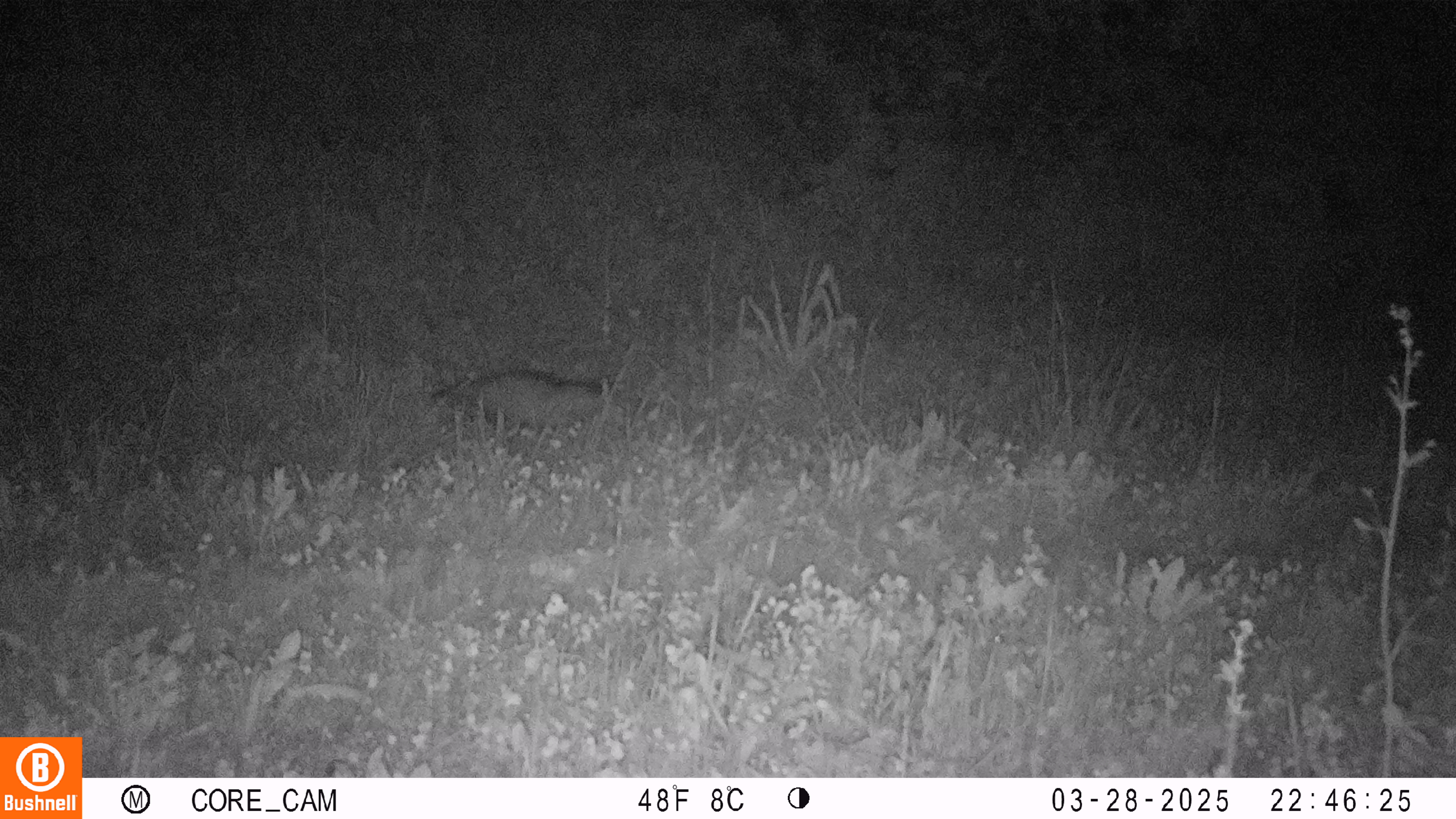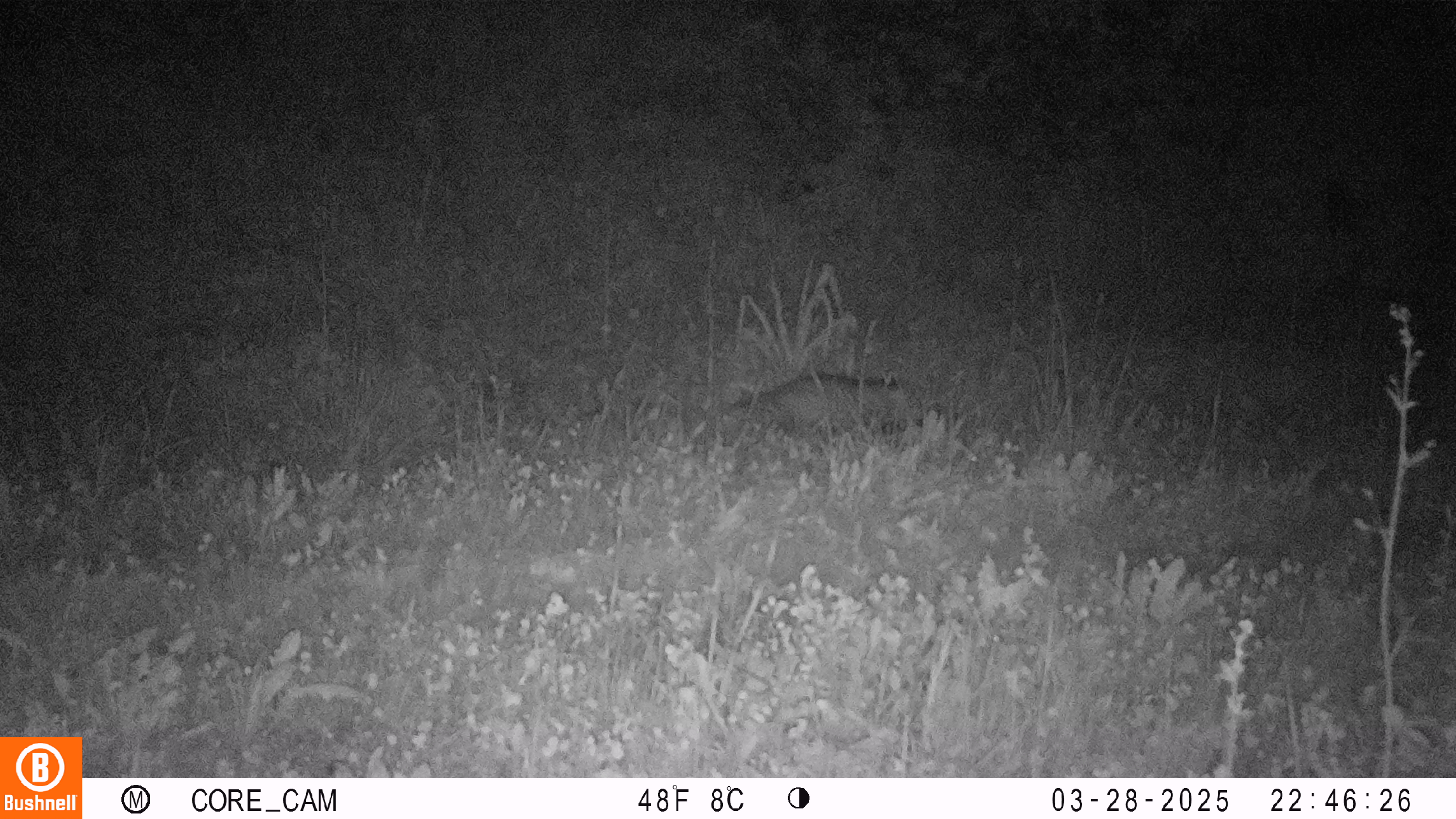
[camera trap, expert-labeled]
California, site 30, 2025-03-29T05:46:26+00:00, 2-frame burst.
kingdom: Animalia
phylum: Chordata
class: Mammalia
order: Didelphimorphia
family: Didelphidae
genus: Didelphis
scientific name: Didelphis virginiana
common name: virginia opossum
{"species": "virginia opossum (Didelphis virginiana)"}